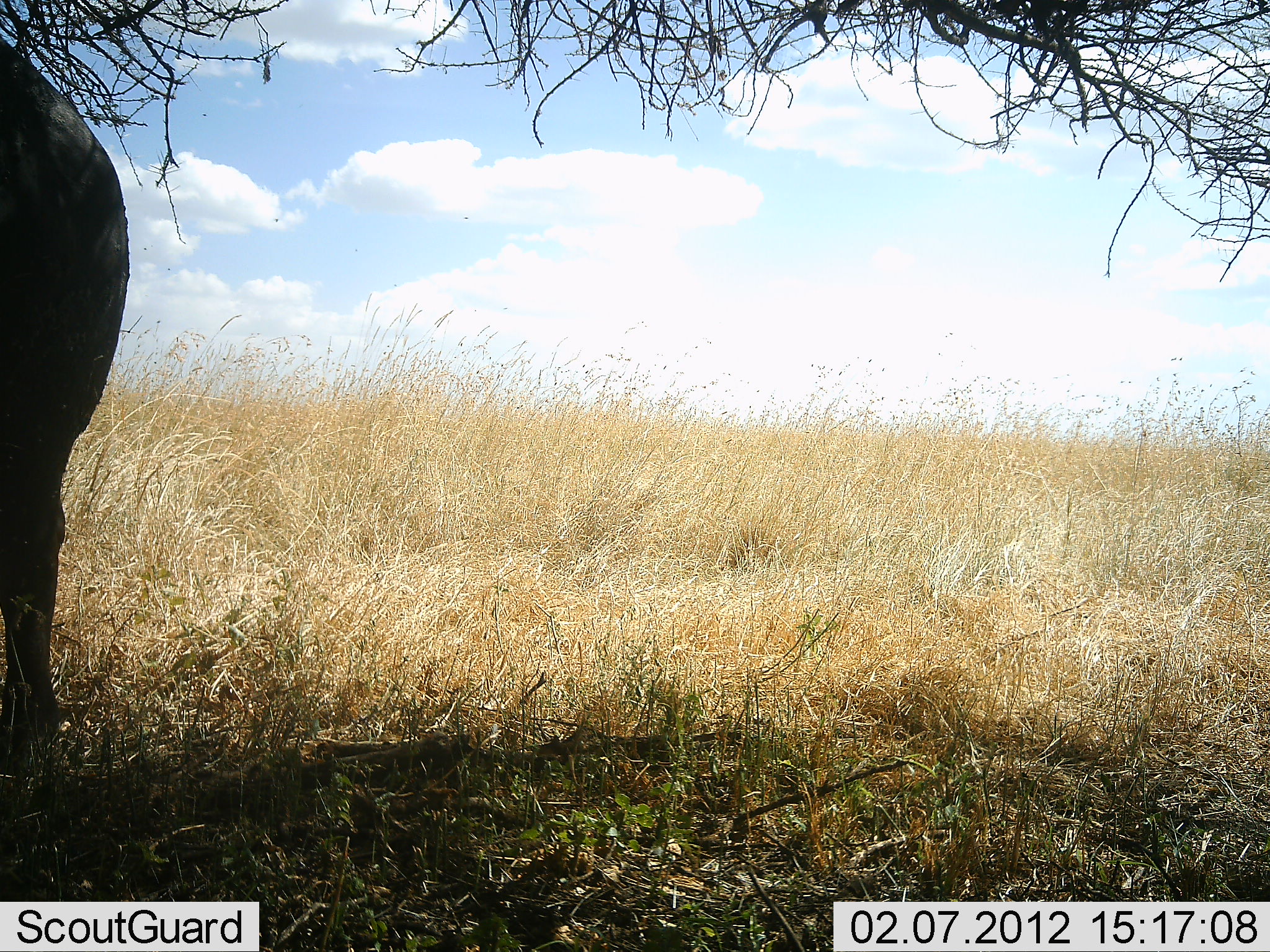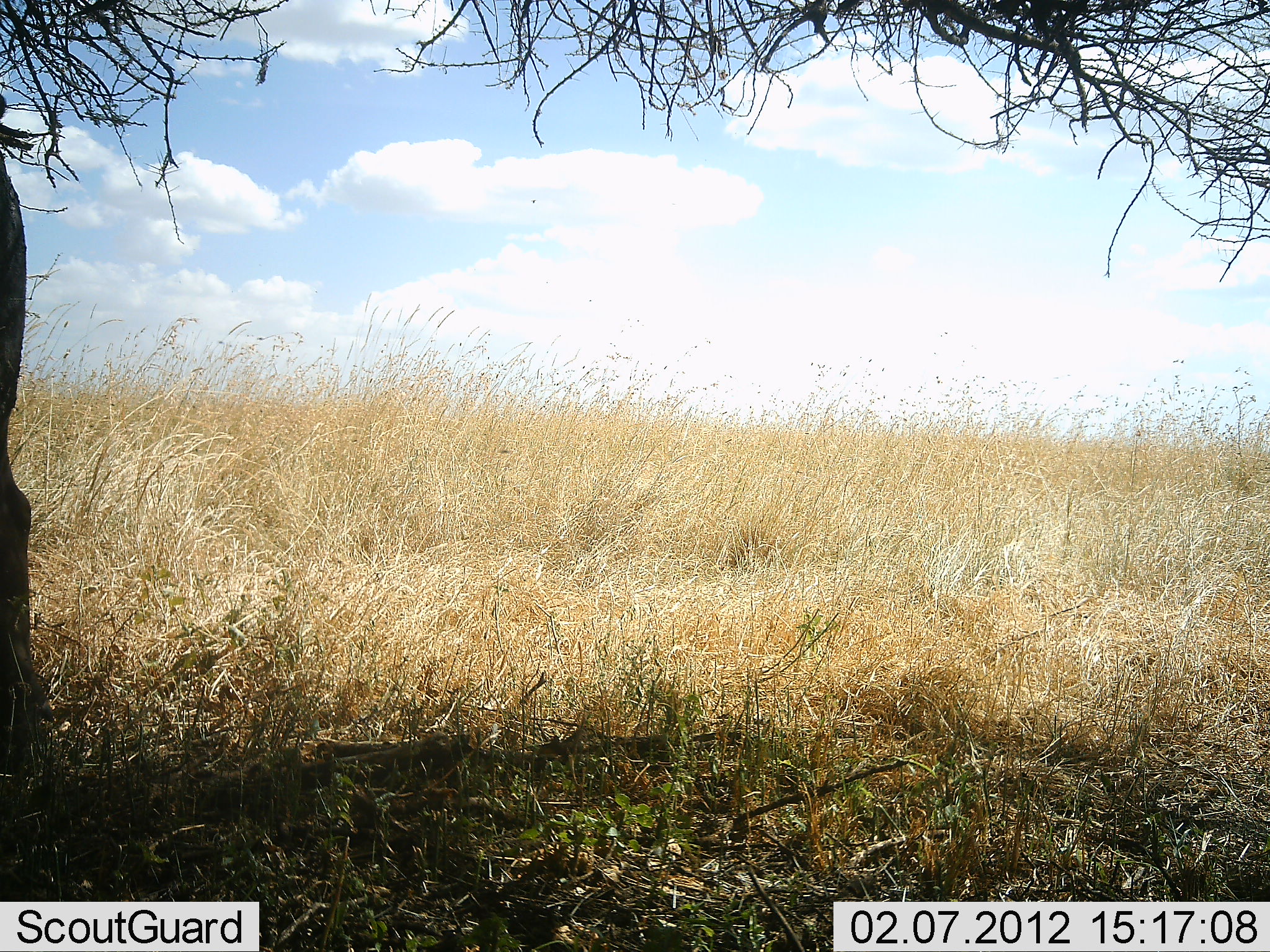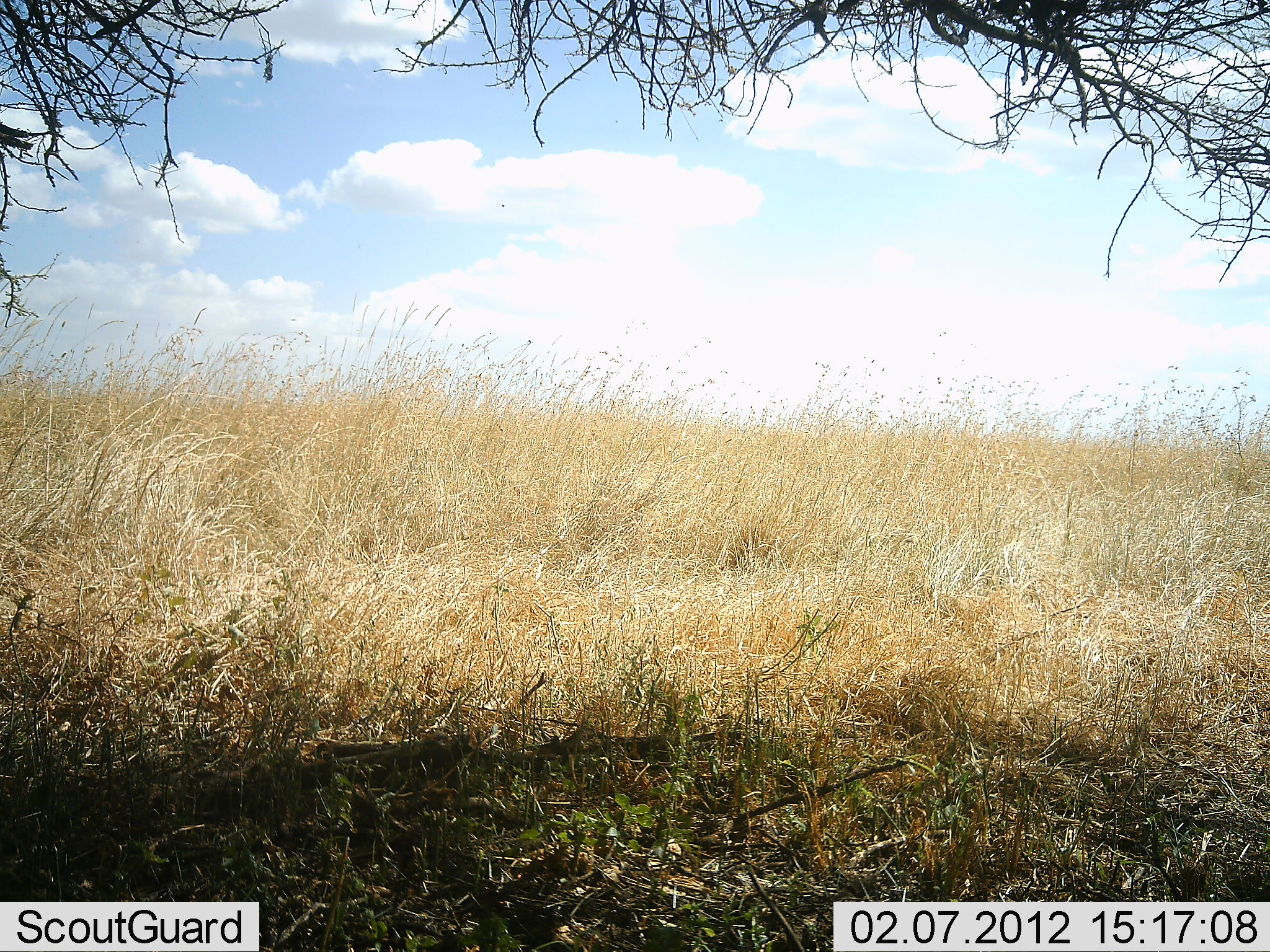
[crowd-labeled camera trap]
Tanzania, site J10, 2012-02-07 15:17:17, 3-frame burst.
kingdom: Animalia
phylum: Chordata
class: Mammalia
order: Artiodactyla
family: Bovidae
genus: Syncerus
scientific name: Syncerus caffer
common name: cape buffalo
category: buffalo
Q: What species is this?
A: Buffalo (cape buffalo) (Syncerus caffer).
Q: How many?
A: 1.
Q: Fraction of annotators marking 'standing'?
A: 60%.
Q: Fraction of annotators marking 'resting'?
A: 0%.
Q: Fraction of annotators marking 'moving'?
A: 40%.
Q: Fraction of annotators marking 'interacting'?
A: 0%.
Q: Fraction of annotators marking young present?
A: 0%.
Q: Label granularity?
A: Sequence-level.